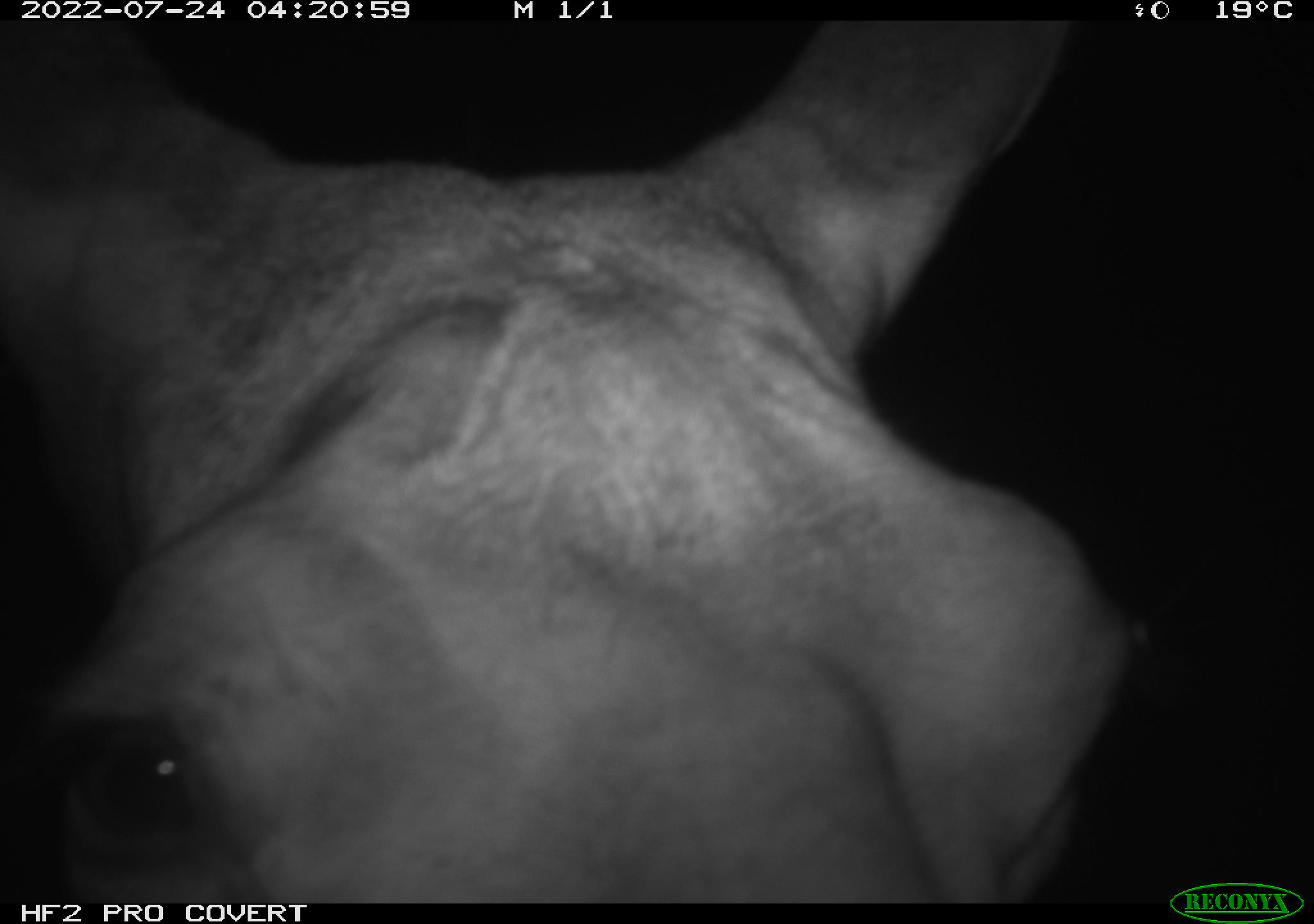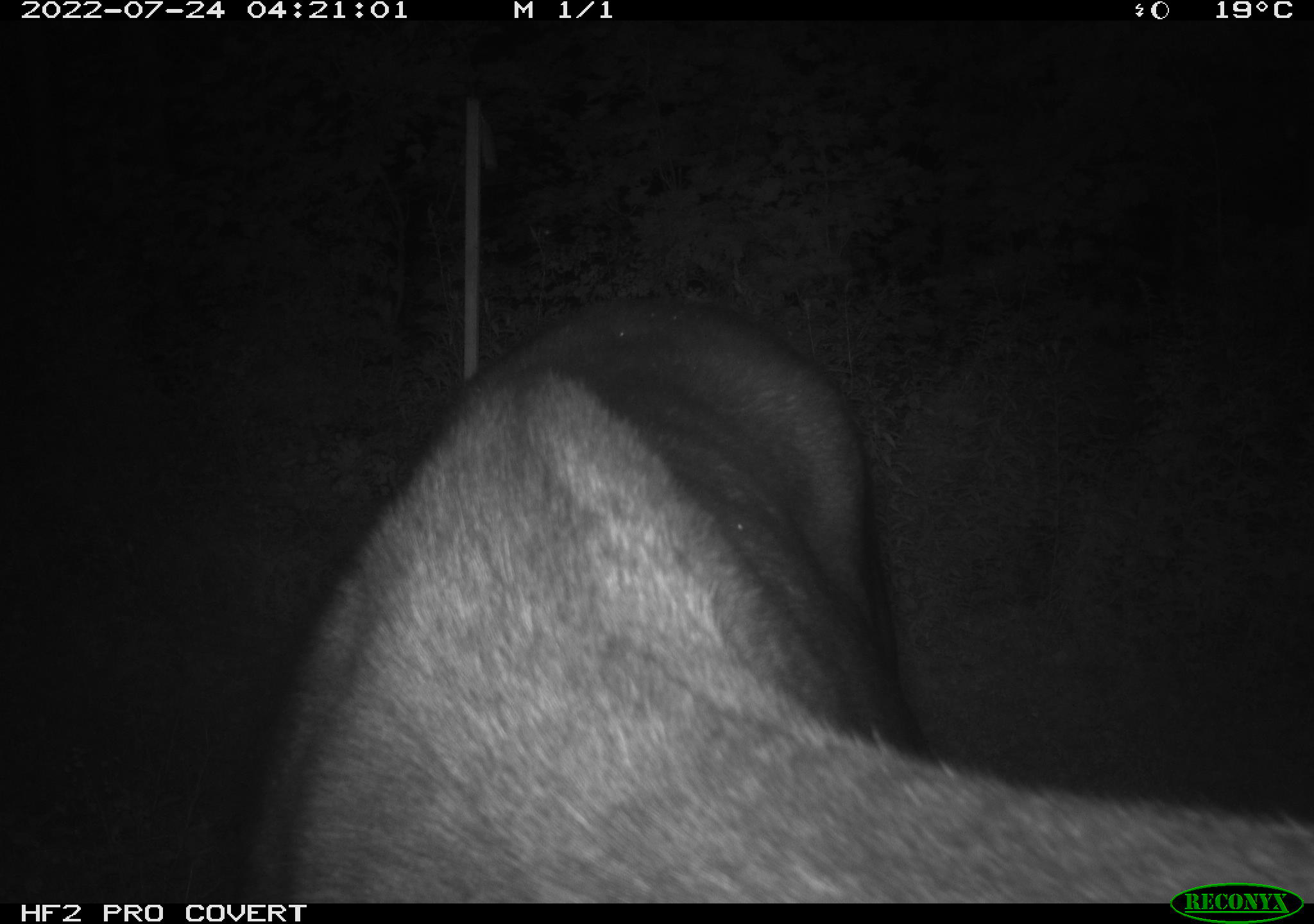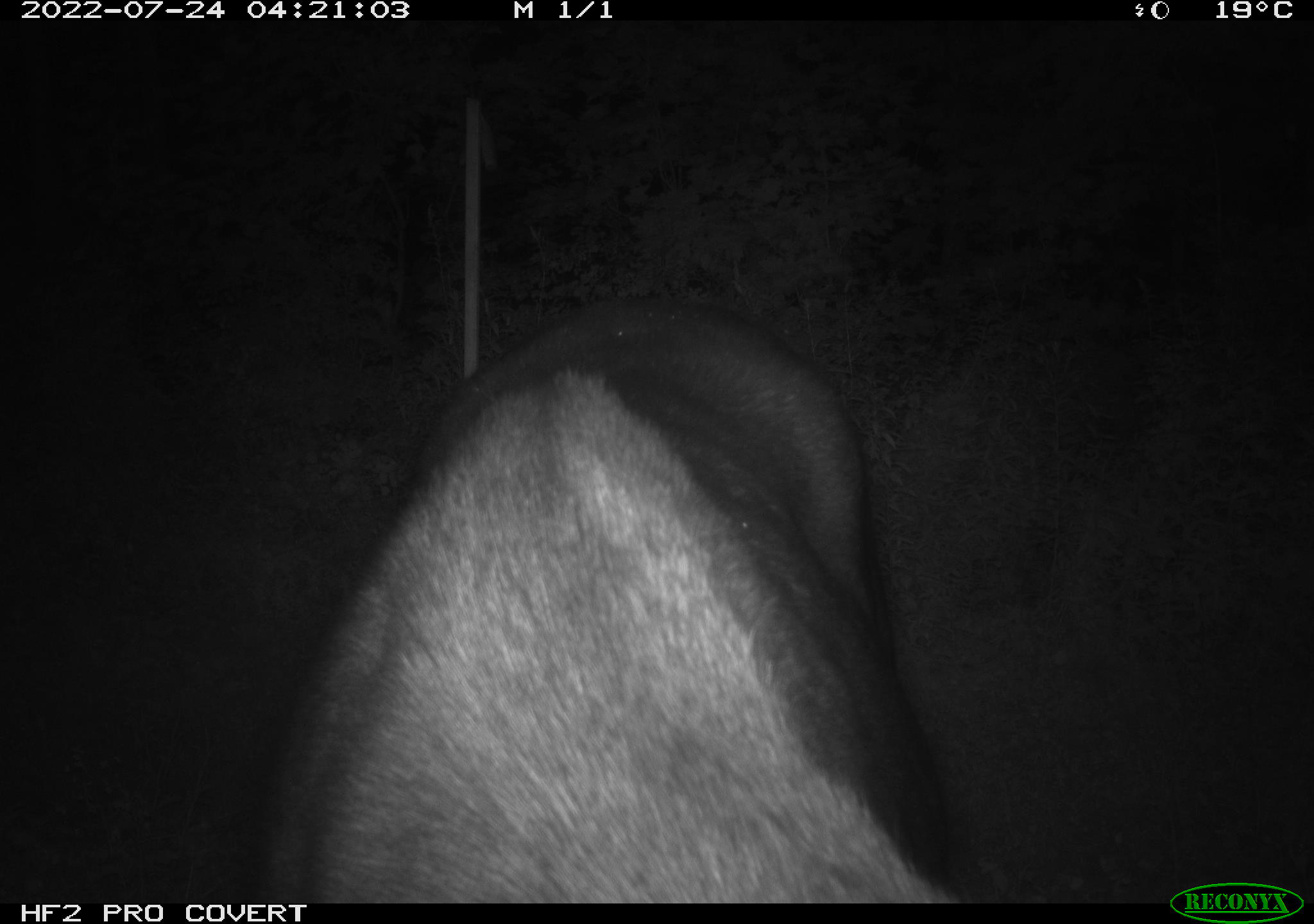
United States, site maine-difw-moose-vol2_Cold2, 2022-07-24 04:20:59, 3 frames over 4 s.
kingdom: Animalia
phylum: Chordata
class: Mammalia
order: Artiodactyla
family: Cervidae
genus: Alces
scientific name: Alces alces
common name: moose